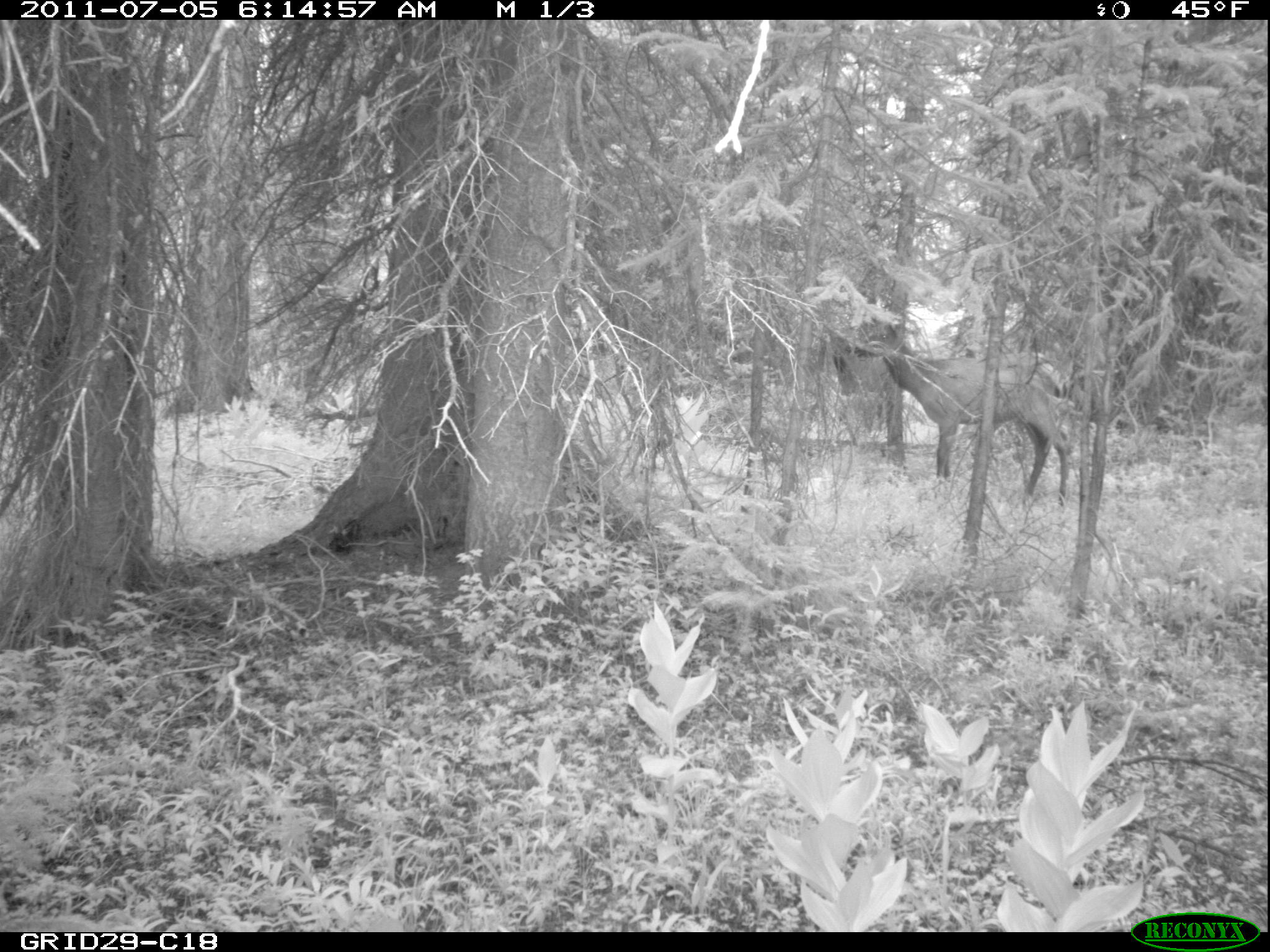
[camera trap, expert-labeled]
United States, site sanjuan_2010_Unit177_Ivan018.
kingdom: Animalia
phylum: Chordata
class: Mammalia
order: Artiodactyla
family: Cervidae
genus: Cervus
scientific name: Cervus elaphus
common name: red deer